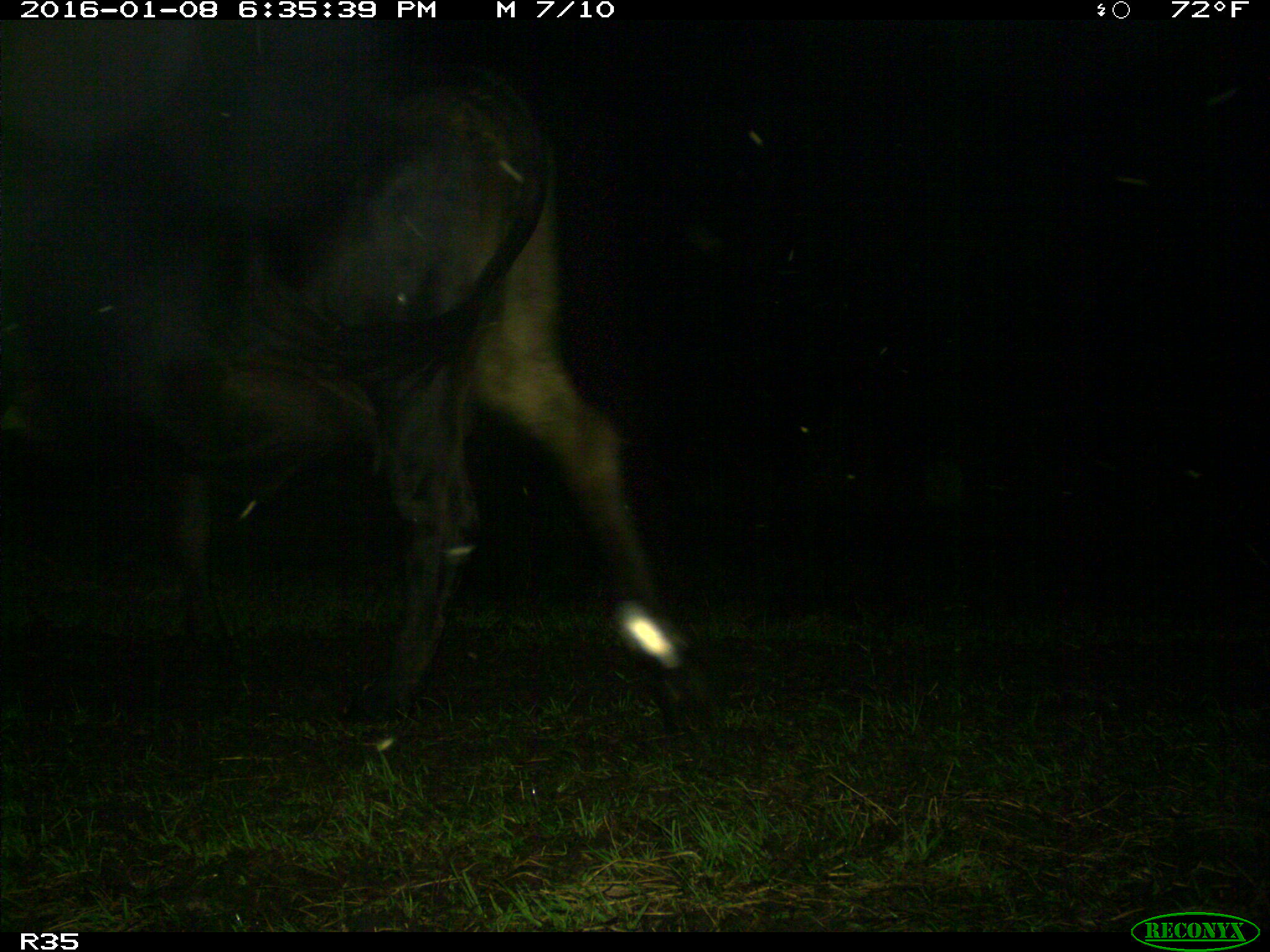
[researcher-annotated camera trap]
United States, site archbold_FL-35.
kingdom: Animalia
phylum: Chordata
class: Mammalia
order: Artiodactyla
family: Bovidae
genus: Bos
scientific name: Bos taurus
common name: domestic cow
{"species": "Bos taurus (domestic cow)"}